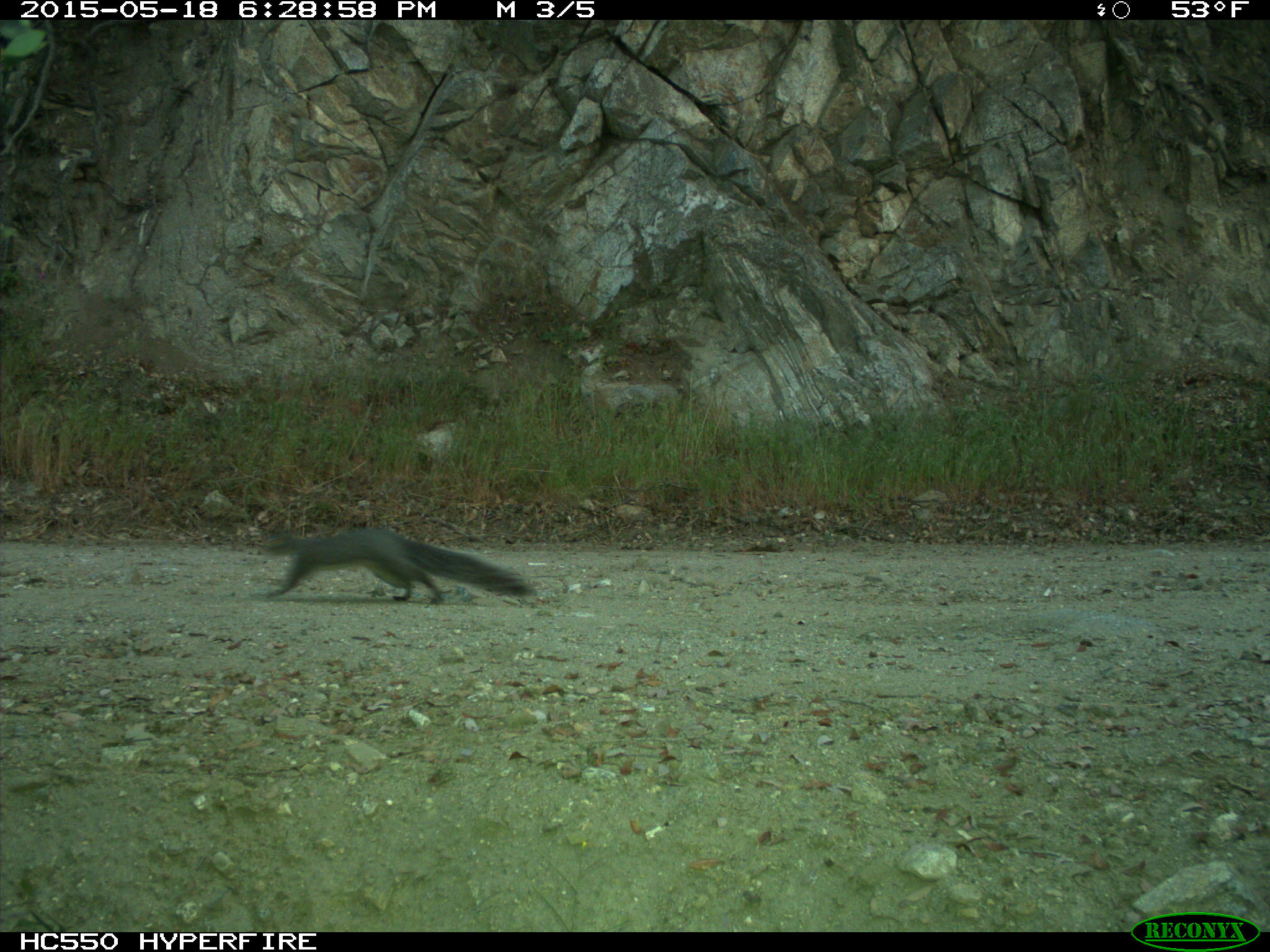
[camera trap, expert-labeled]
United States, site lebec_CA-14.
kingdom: Animalia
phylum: Chordata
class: Mammalia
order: Rodentia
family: Sciuridae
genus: Sciurus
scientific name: Sciurus carolinensis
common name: eastern gray squirrel